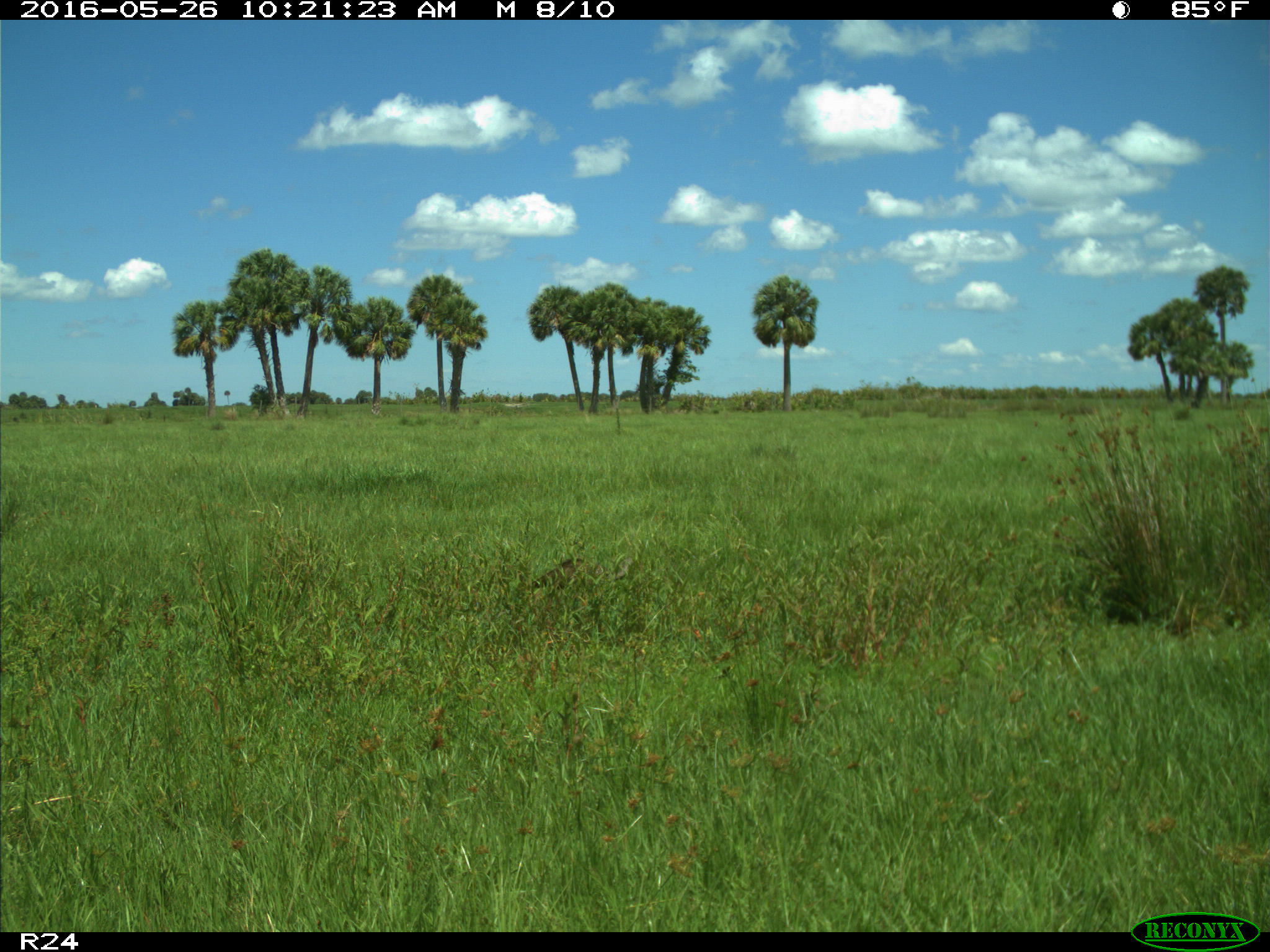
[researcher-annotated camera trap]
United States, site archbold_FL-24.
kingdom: Animalia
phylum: Chordata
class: Aves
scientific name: Aves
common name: birds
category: unidentified bird